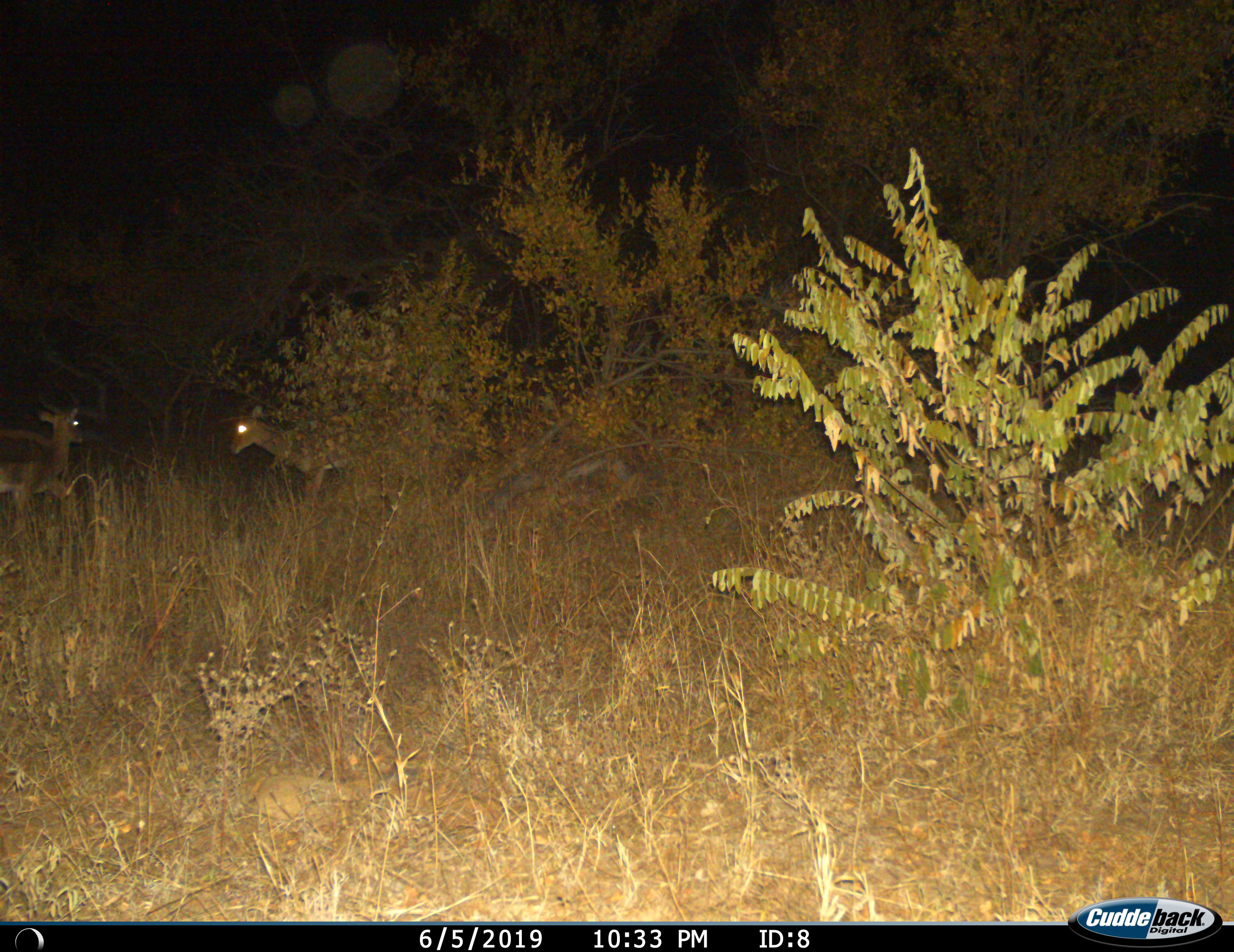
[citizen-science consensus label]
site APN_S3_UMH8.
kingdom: Animalia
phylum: Chordata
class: Mammalia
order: Artiodactyla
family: Bovidae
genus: Aepyceros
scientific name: Aepyceros melampus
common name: impala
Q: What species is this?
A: Impala (Aepyceros melampus).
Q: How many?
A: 2.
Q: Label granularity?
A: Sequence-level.